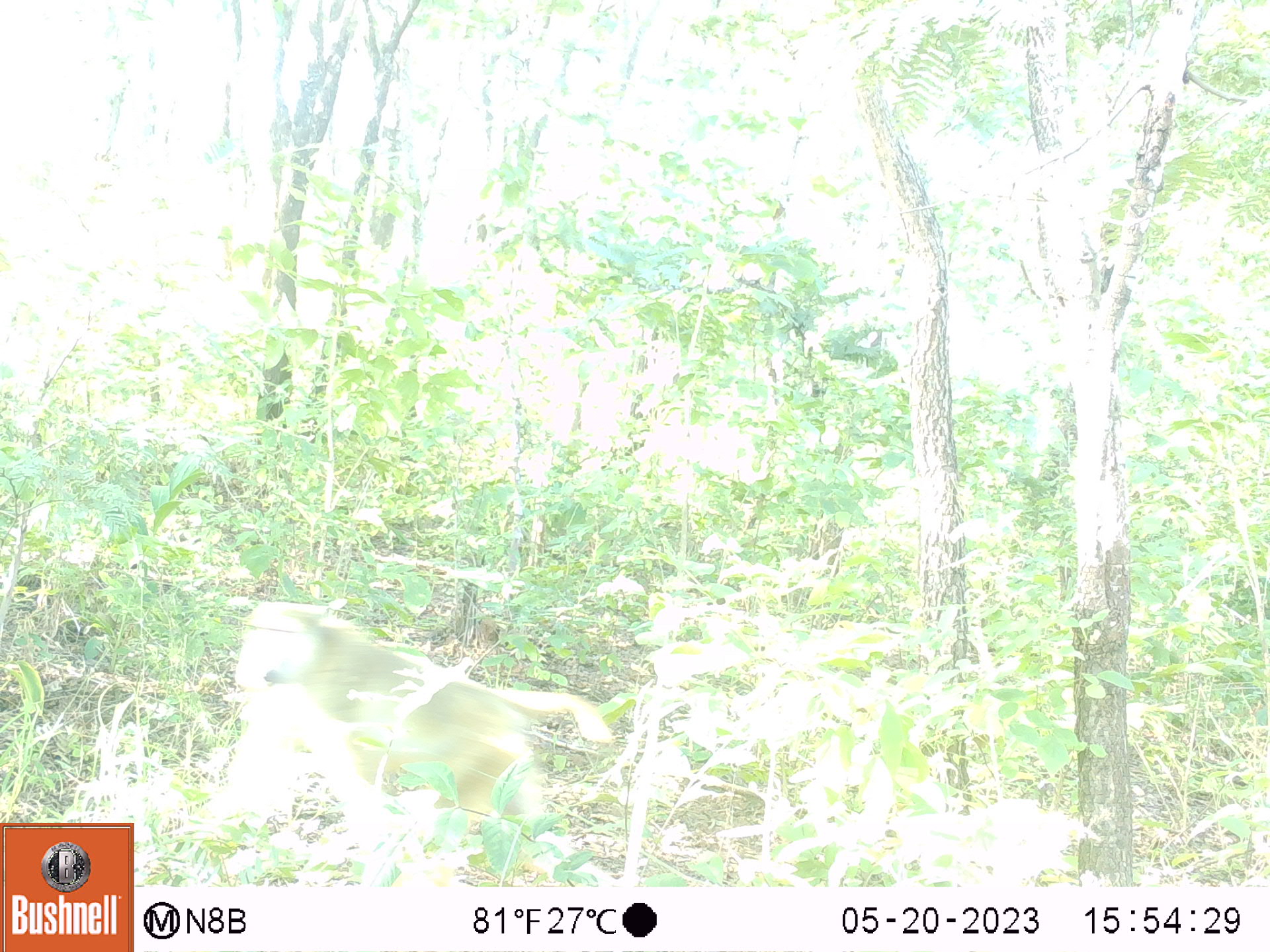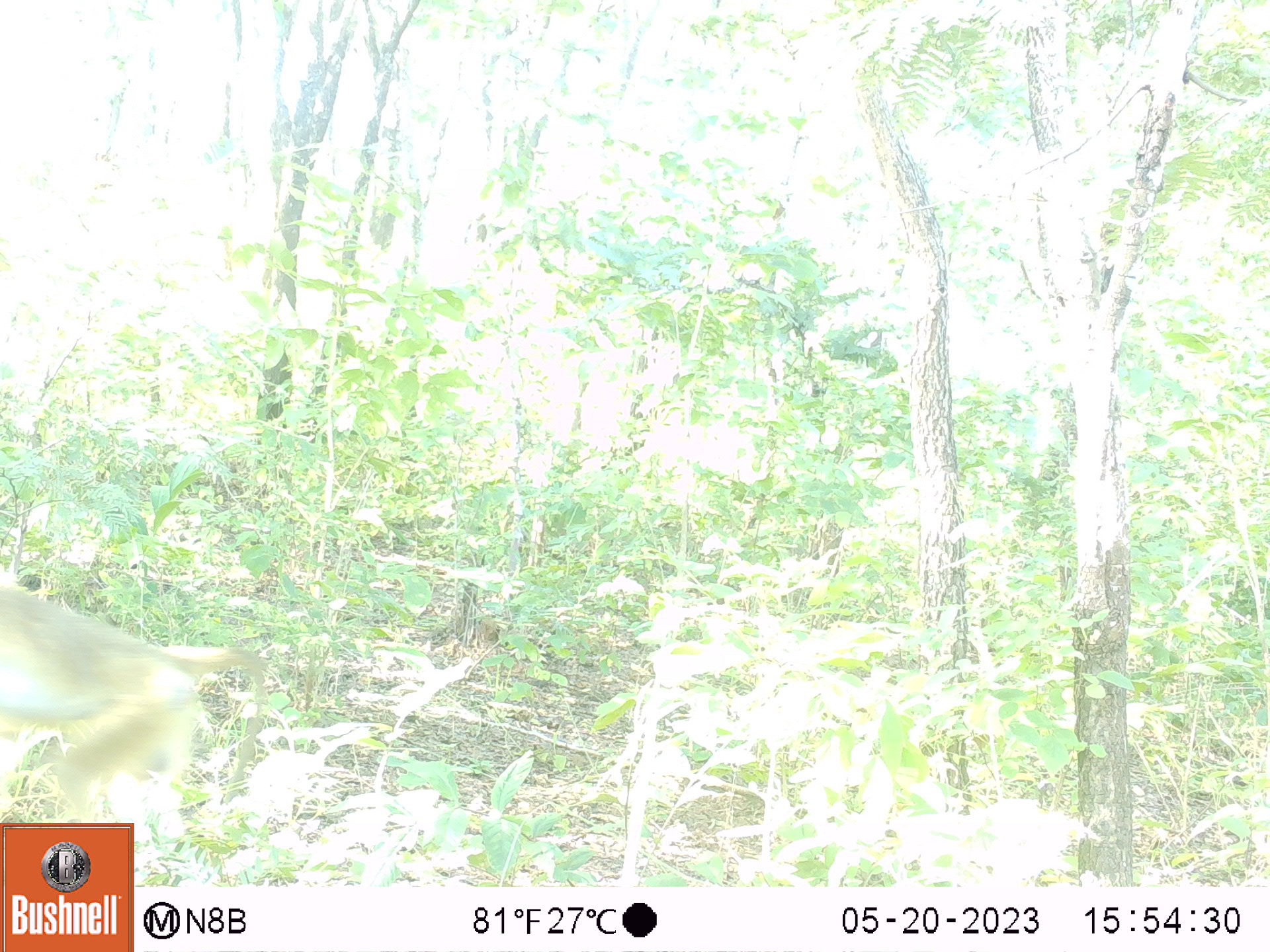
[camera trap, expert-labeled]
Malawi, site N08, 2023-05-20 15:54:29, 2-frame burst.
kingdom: Animalia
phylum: Chordata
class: Mammalia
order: Primates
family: Cercopithecidae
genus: Papio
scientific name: Papio cynocephalus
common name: yellow baboon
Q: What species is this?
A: Yellow baboon (Papio cynocephalus).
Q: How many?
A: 1.